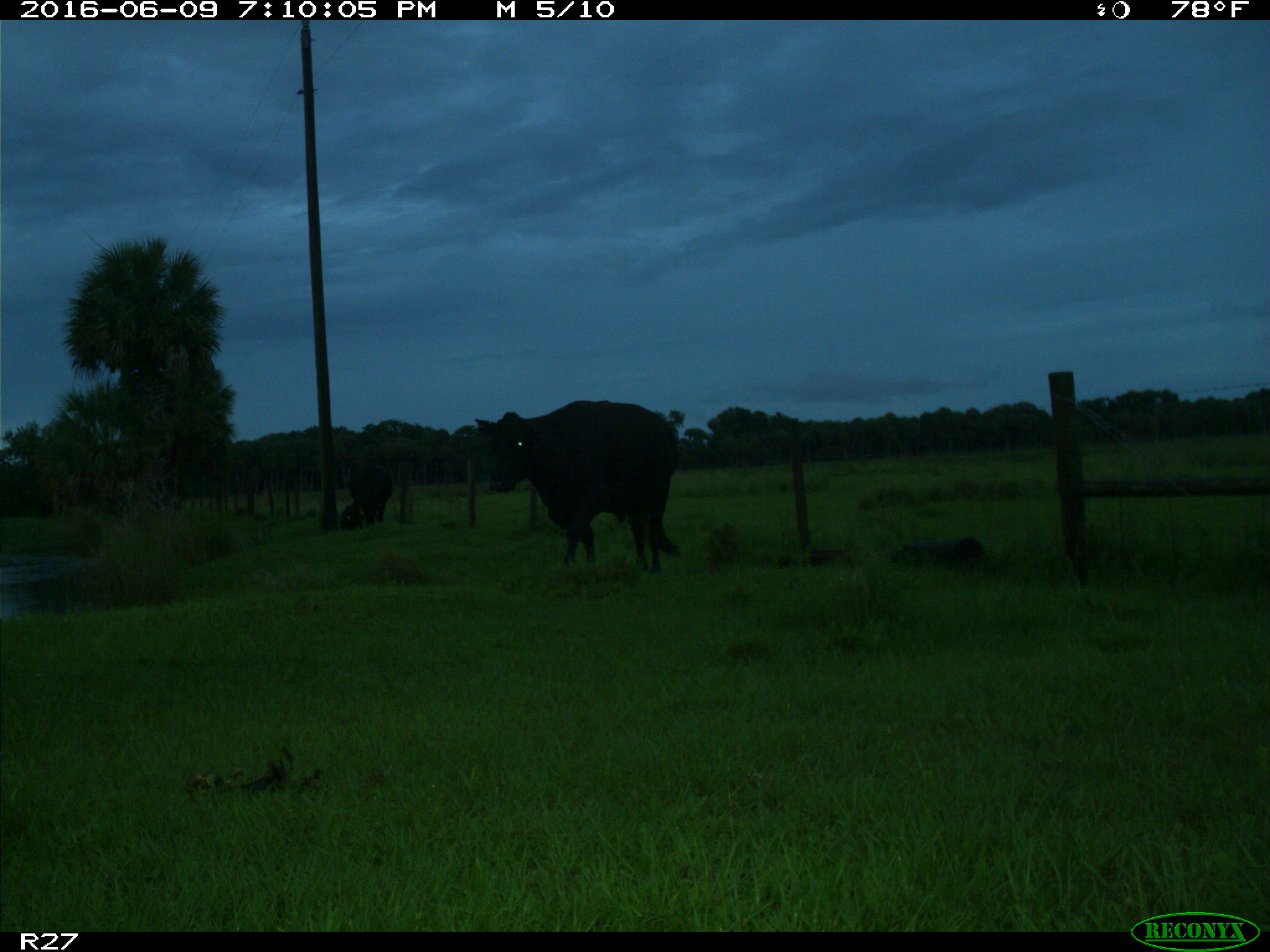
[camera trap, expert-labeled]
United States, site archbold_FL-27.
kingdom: Animalia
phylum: Chordata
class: Mammalia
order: Artiodactyla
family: Bovidae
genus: Bos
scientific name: Bos taurus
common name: domestic cow